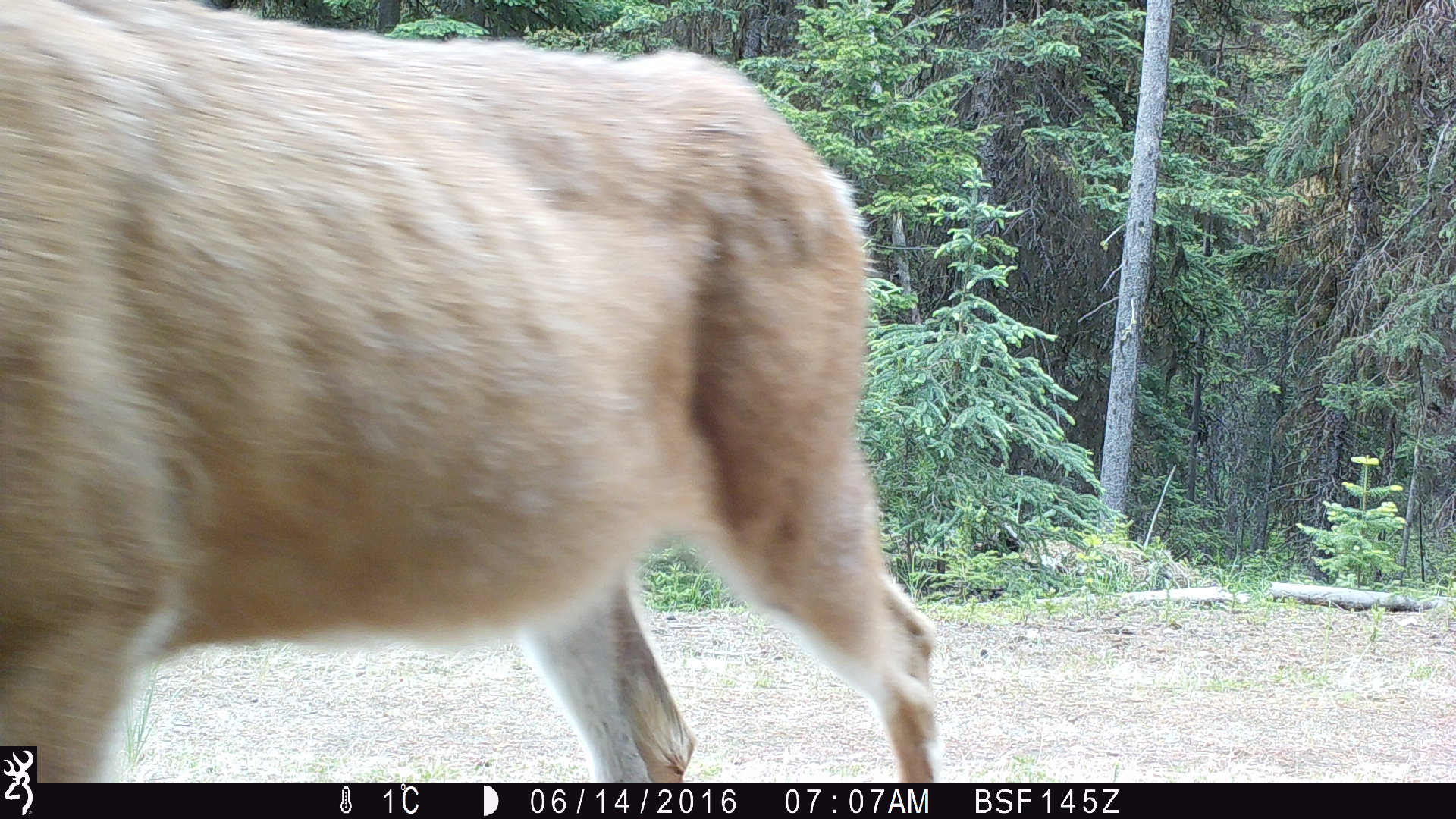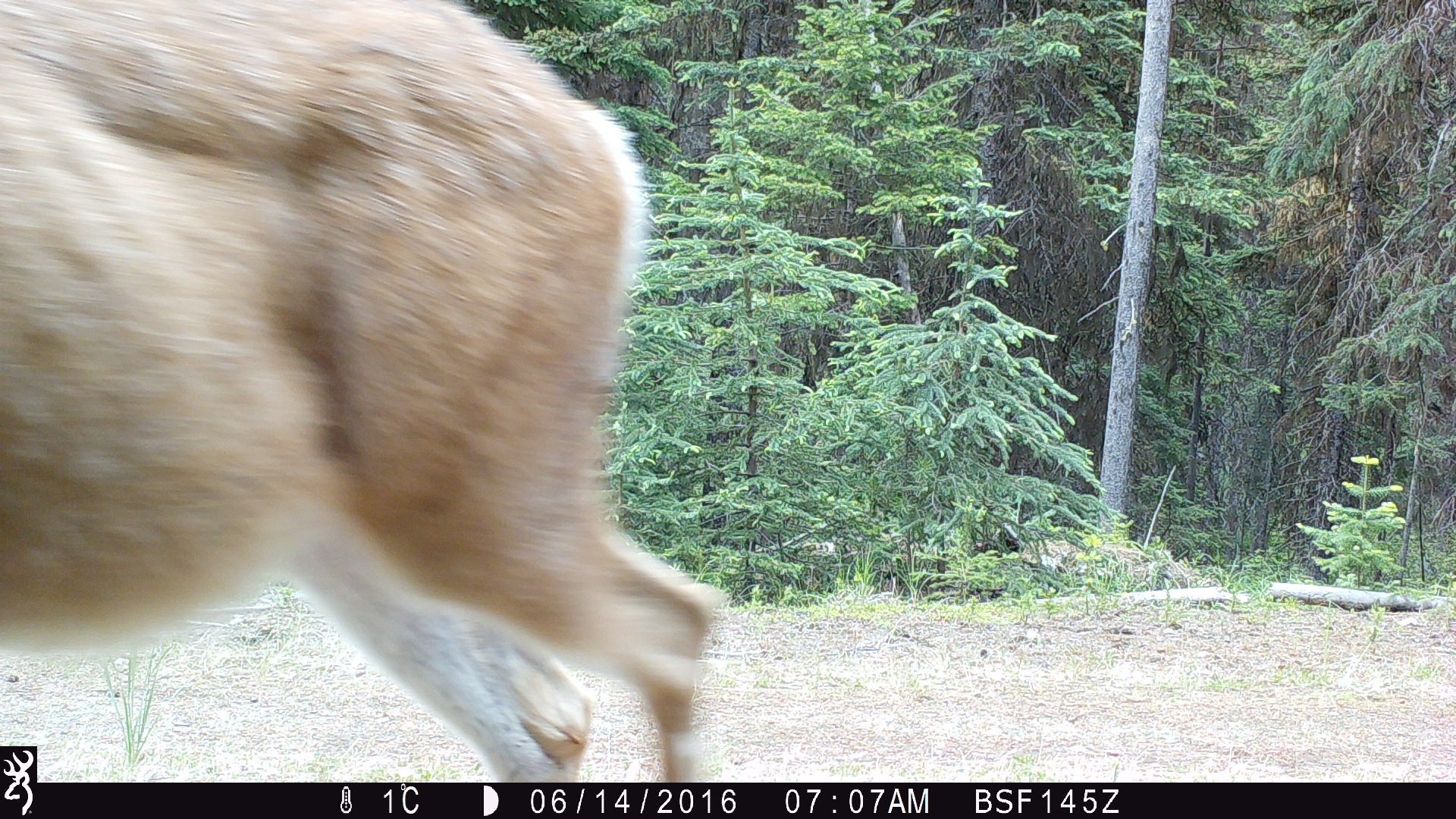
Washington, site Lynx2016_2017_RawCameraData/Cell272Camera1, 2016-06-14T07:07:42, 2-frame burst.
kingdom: Animalia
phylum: Chordata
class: Mammalia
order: Artiodactyla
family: Cervidae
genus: Odocoileus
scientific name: Odocoileus hemionus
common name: mule deer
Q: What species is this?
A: Odocoileus hemionus (mule deer).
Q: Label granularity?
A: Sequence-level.